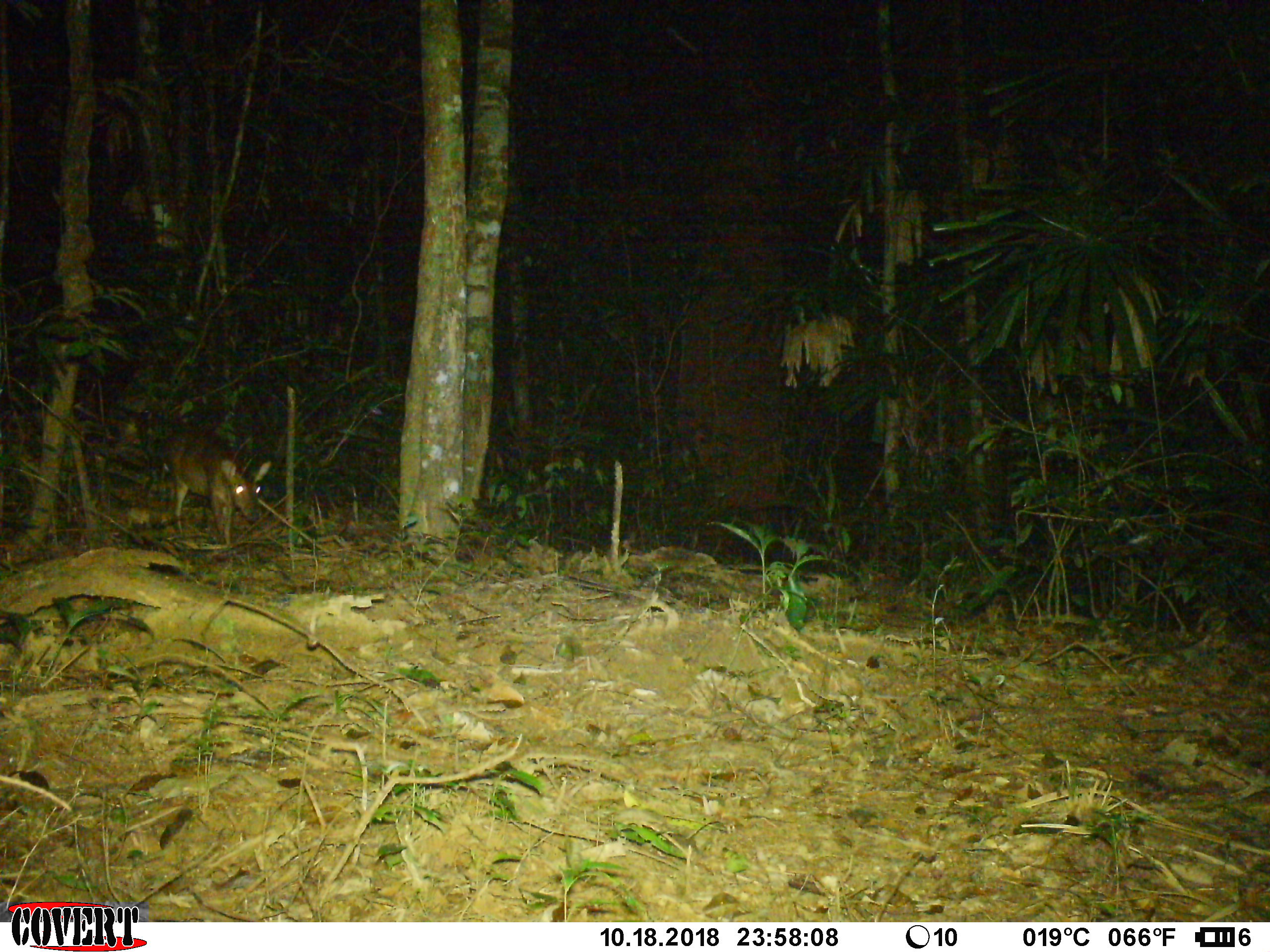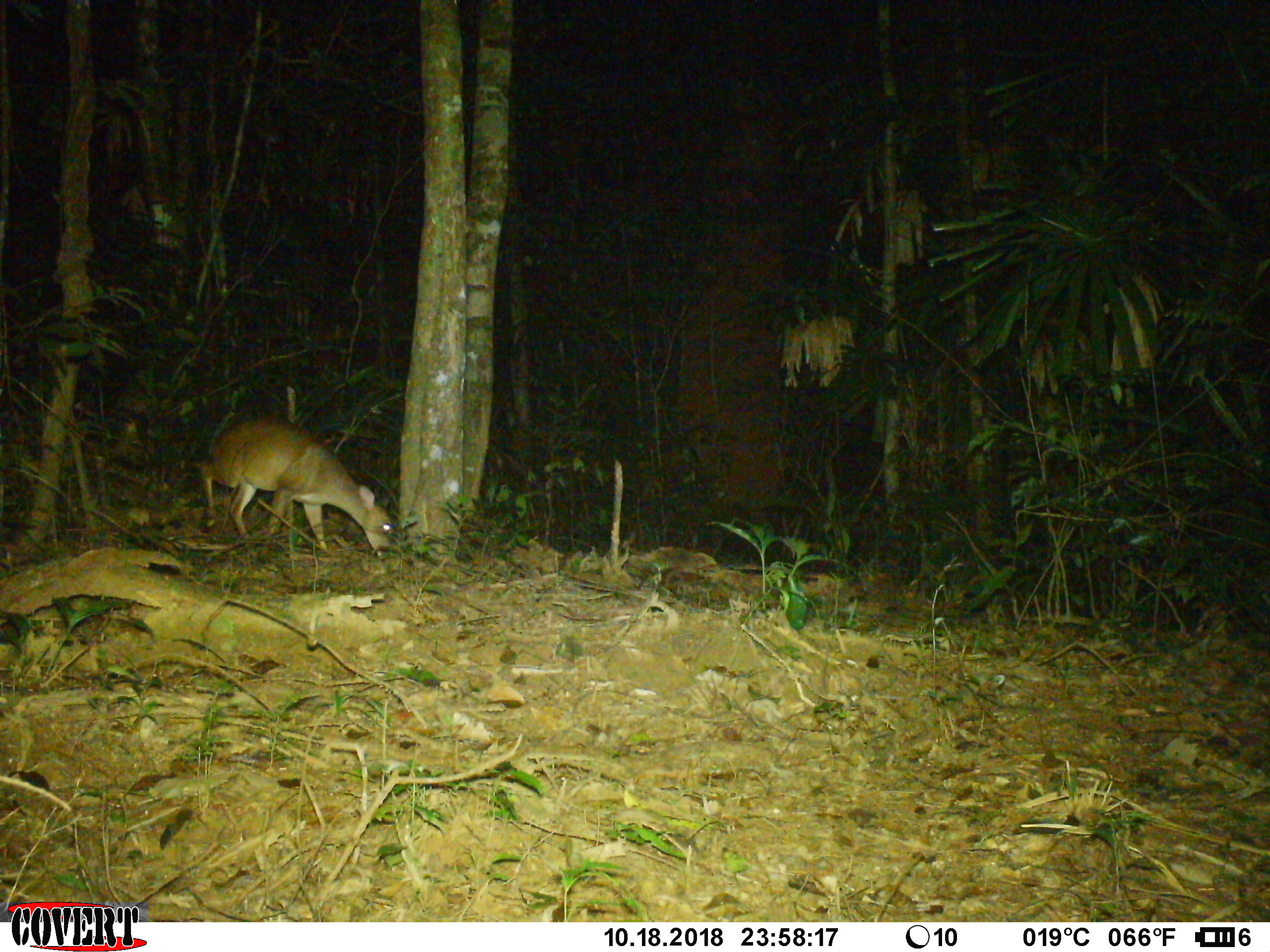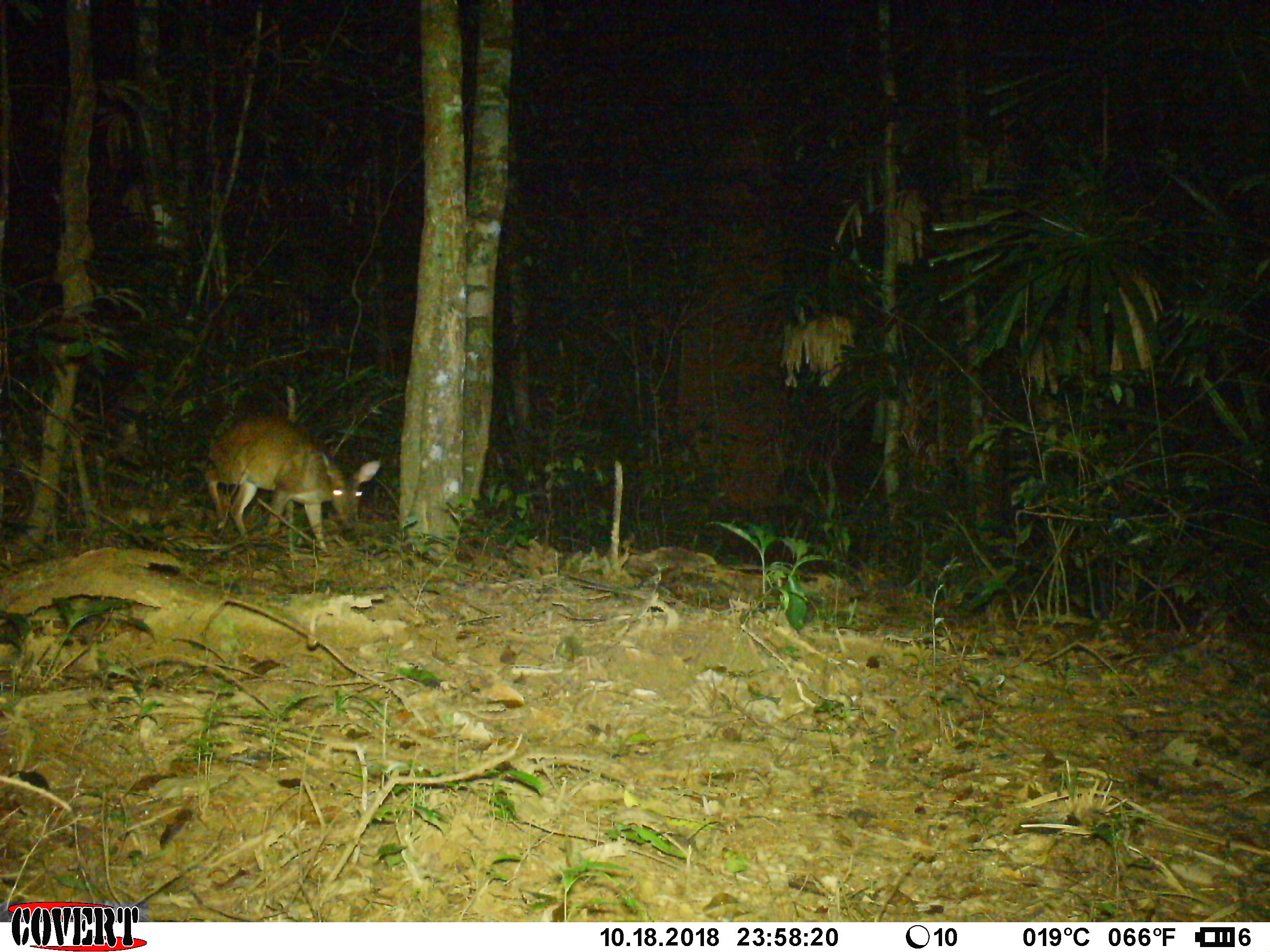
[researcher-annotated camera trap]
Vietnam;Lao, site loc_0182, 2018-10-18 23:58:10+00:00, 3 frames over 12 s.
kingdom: Animalia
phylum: Chordata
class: Mammalia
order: Artiodactyla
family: Cervidae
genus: Muntiacus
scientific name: Muntiacus vuquangensis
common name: large-antlered muntjac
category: large antlered muntjac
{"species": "large antlered muntjac (large-antlered muntjac) (Muntiacus vuquangensis)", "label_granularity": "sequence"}